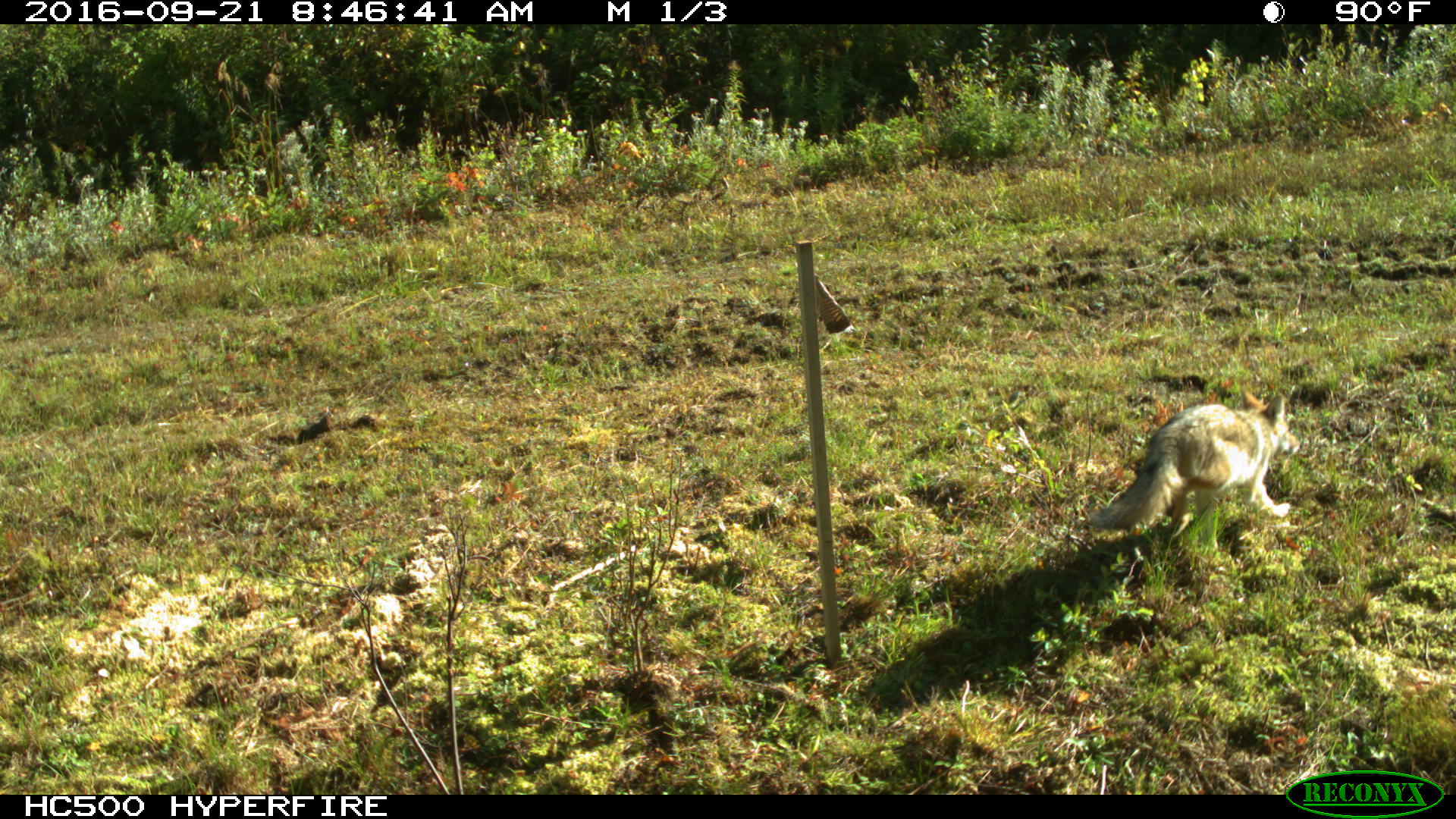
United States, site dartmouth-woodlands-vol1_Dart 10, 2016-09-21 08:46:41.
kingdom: Animalia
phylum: Chordata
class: Mammalia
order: Carnivora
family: Canidae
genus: Canis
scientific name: Canis latrans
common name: coyote